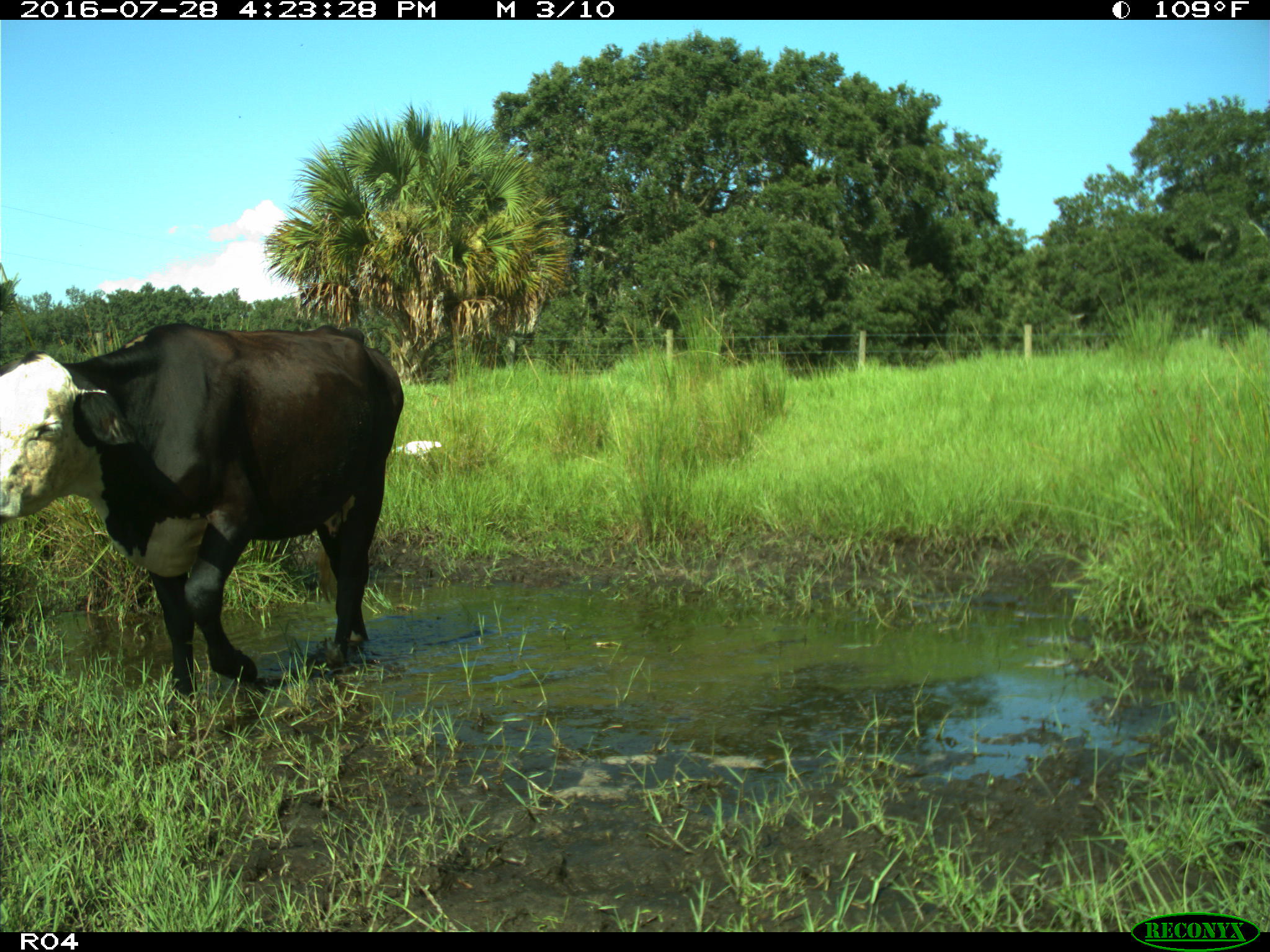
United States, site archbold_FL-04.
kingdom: Animalia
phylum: Chordata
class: Mammalia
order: Artiodactyla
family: Bovidae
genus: Bos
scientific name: Bos taurus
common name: domestic cow